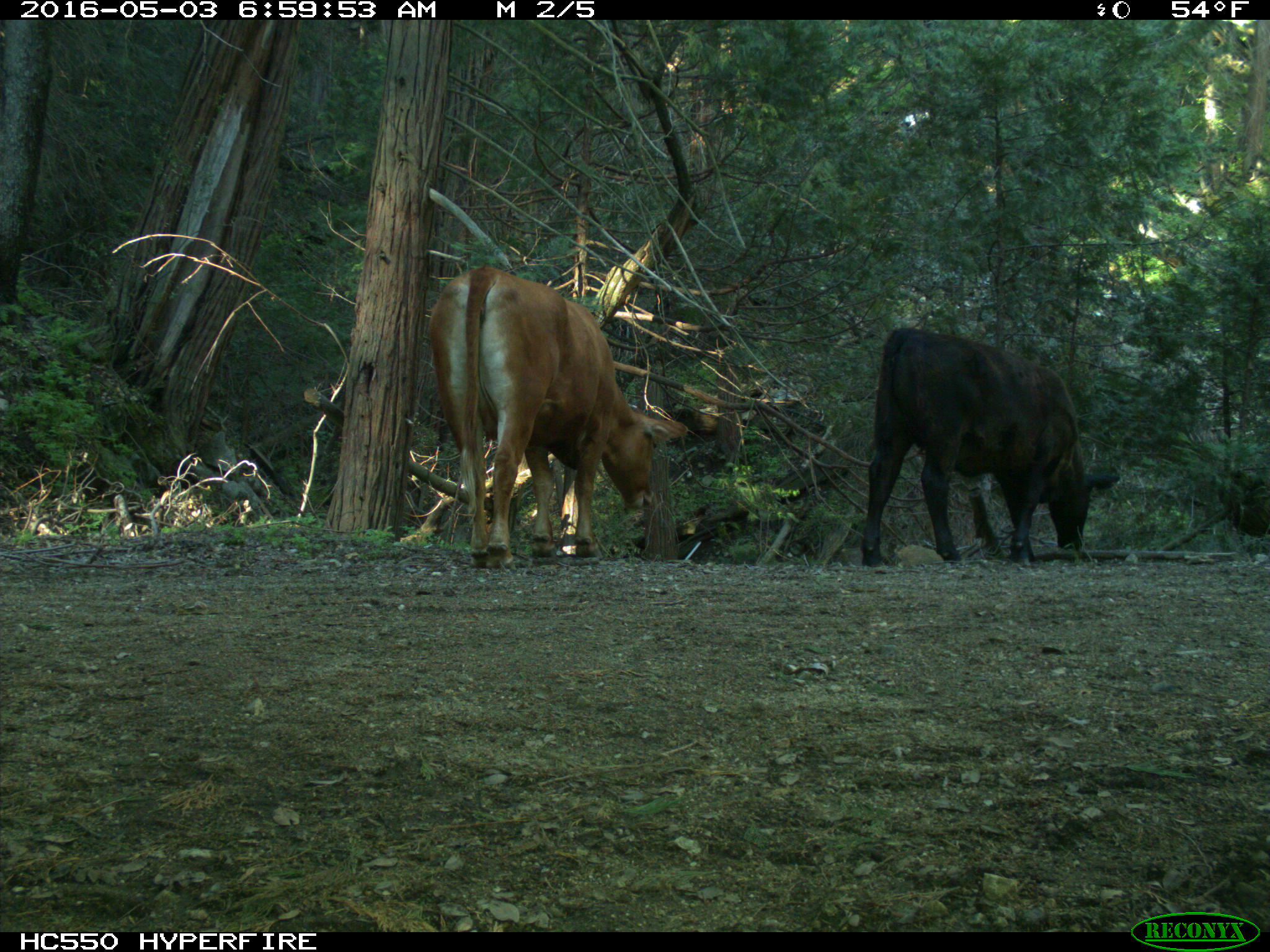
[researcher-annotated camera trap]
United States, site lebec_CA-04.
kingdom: Animalia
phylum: Chordata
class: Mammalia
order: Artiodactyla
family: Bovidae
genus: Bos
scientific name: Bos taurus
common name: domestic cow